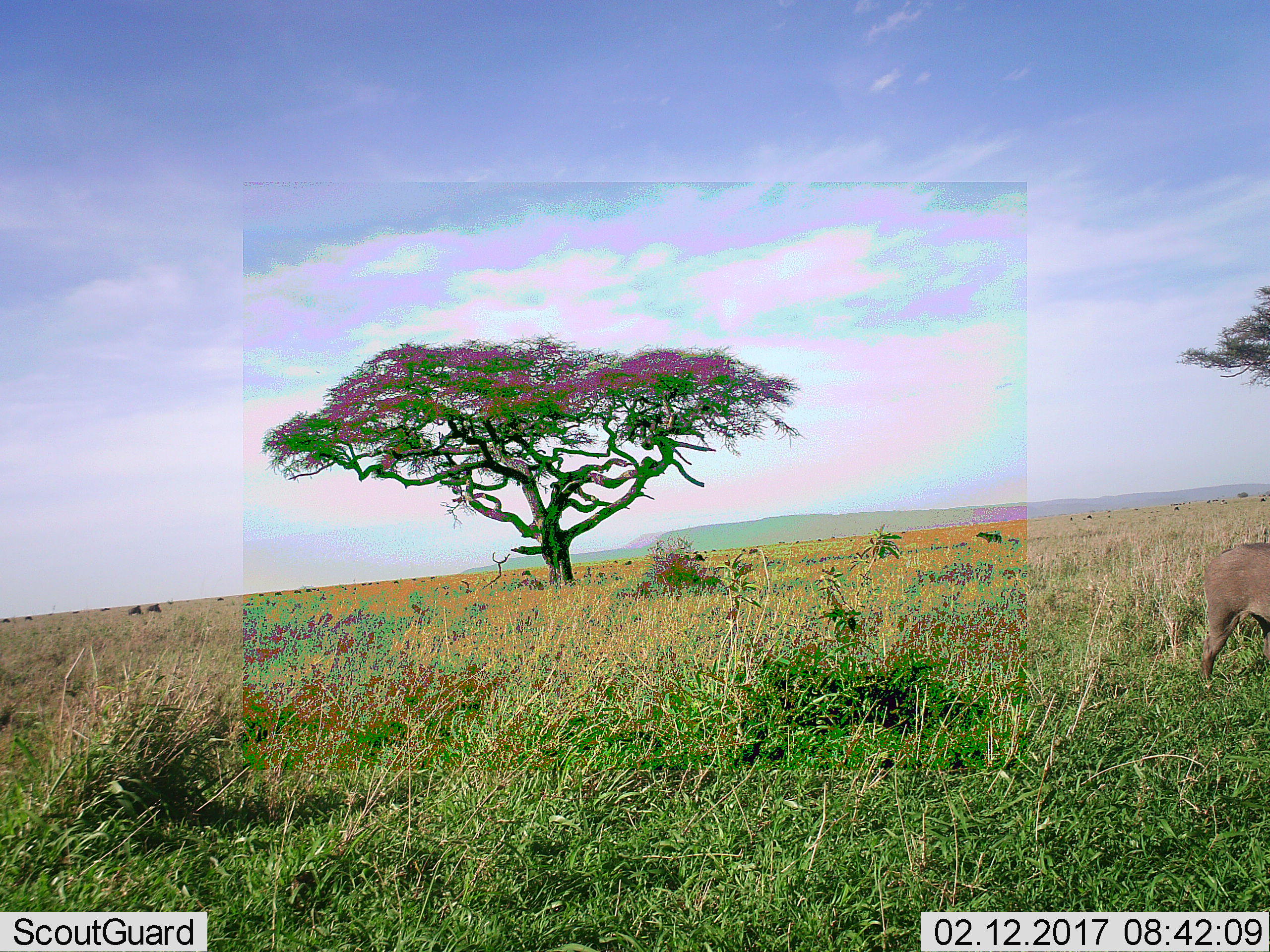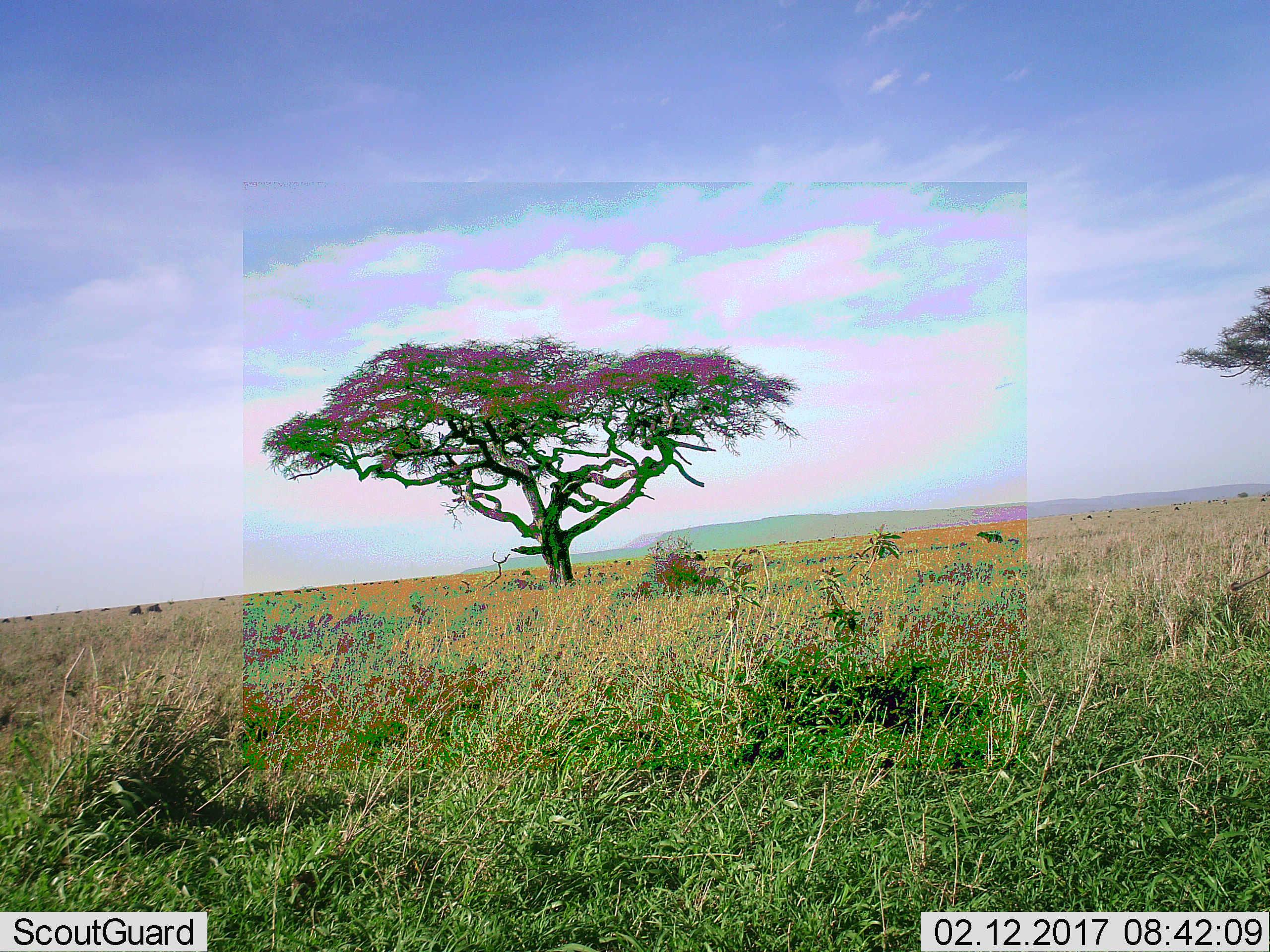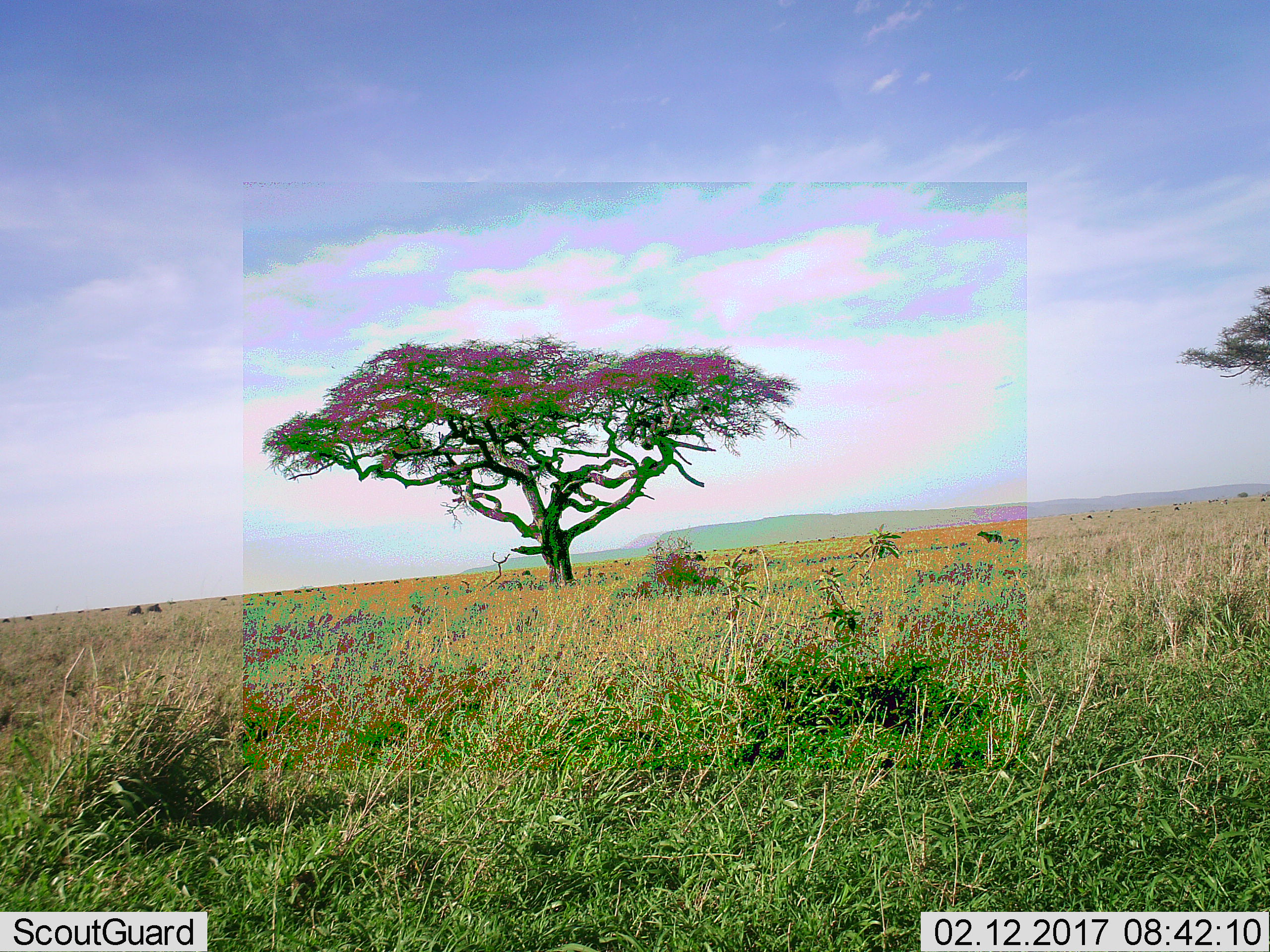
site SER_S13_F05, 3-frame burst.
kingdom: Animalia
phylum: Chordata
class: Mammalia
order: Artiodactyla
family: Suidae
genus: Phacochoerus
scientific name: Phacochoerus africanus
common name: warthog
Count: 1.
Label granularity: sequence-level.